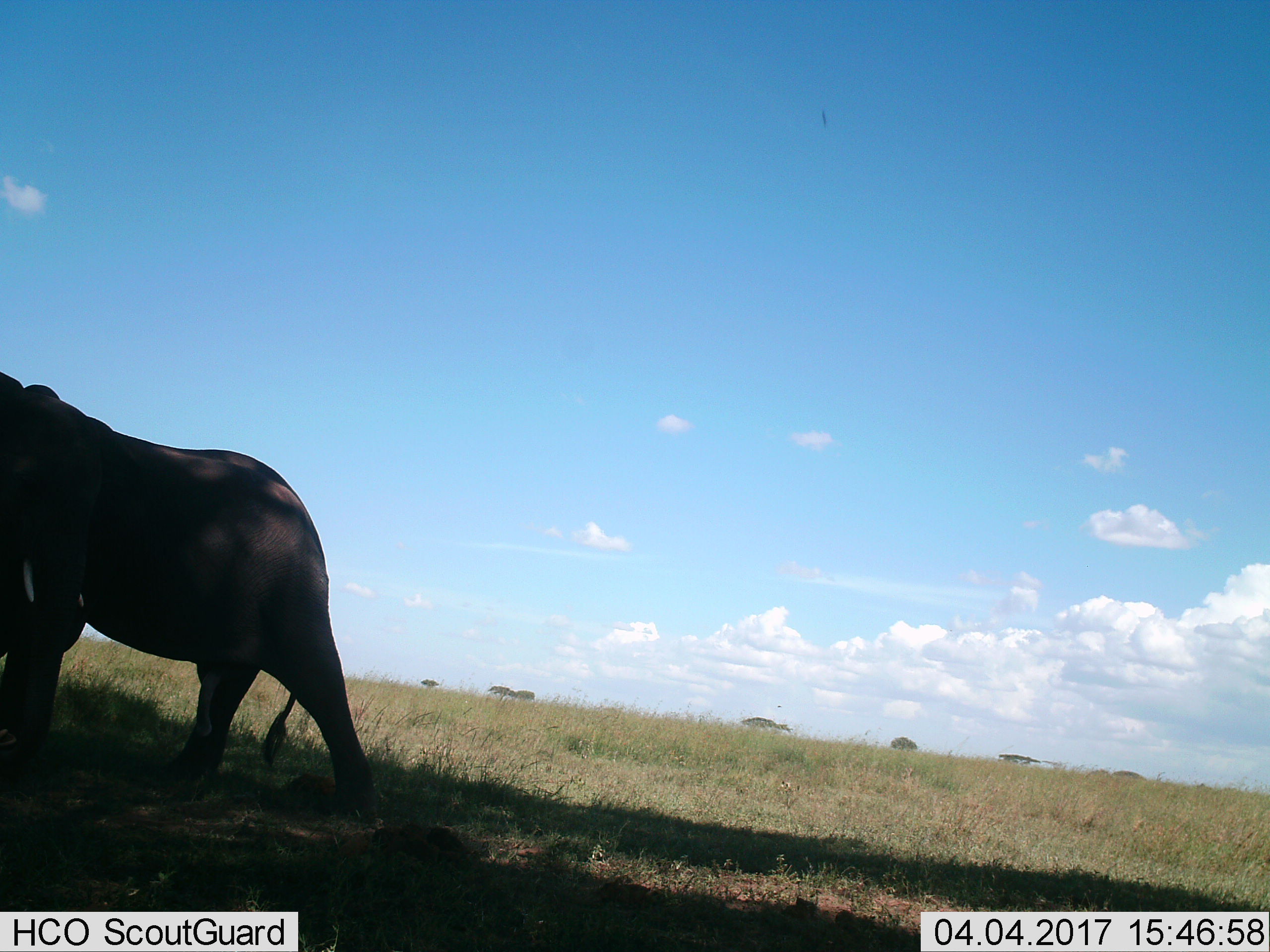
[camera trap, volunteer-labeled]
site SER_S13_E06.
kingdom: Animalia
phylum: Chordata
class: Mammalia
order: Proboscidea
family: Elephantidae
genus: Loxodonta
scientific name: Loxodonta africana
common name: african bush elephant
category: elephant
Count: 1.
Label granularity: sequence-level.